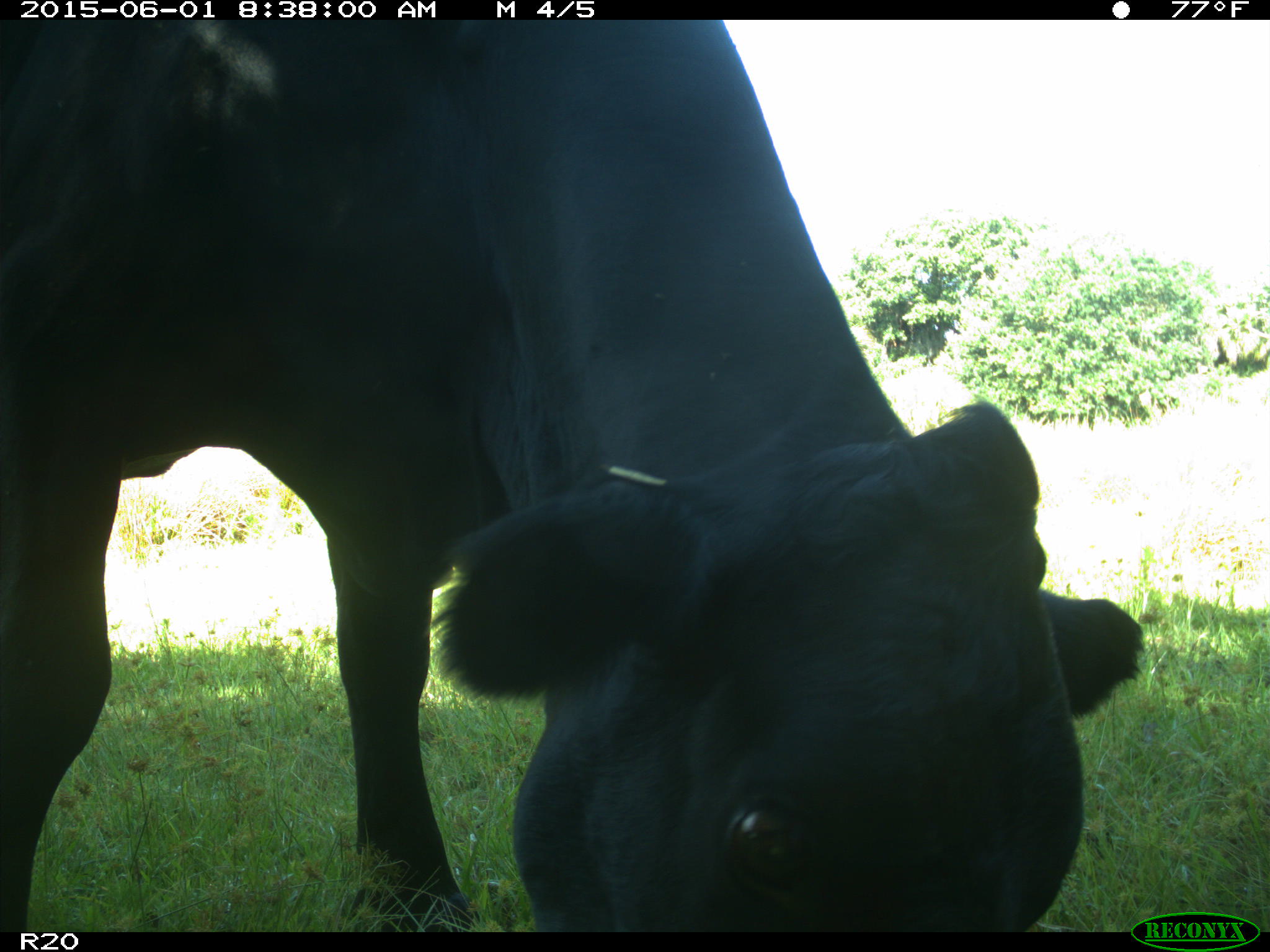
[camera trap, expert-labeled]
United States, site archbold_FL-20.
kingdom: Animalia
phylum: Chordata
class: Mammalia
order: Artiodactyla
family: Bovidae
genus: Bos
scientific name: Bos taurus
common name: domestic cow